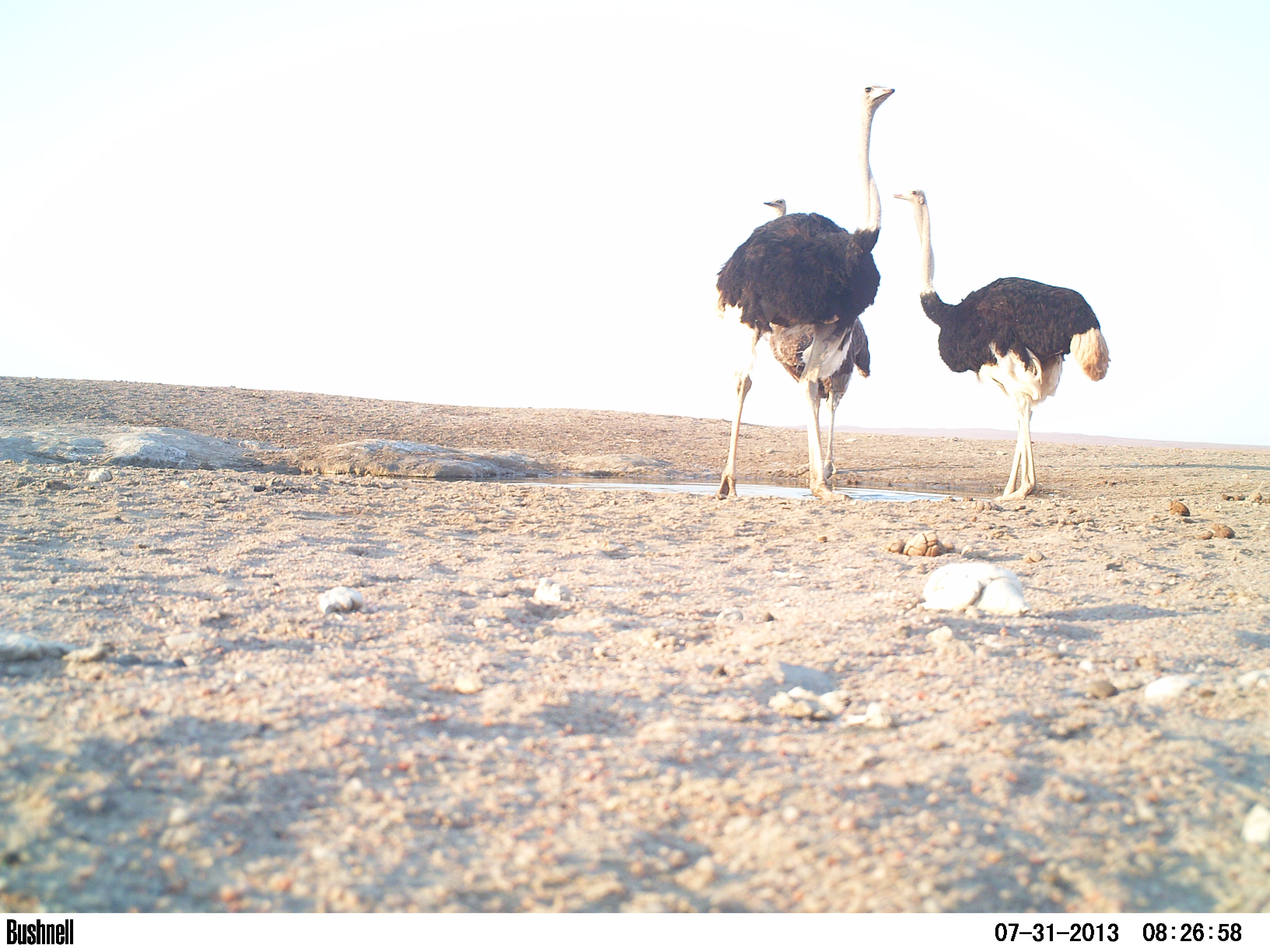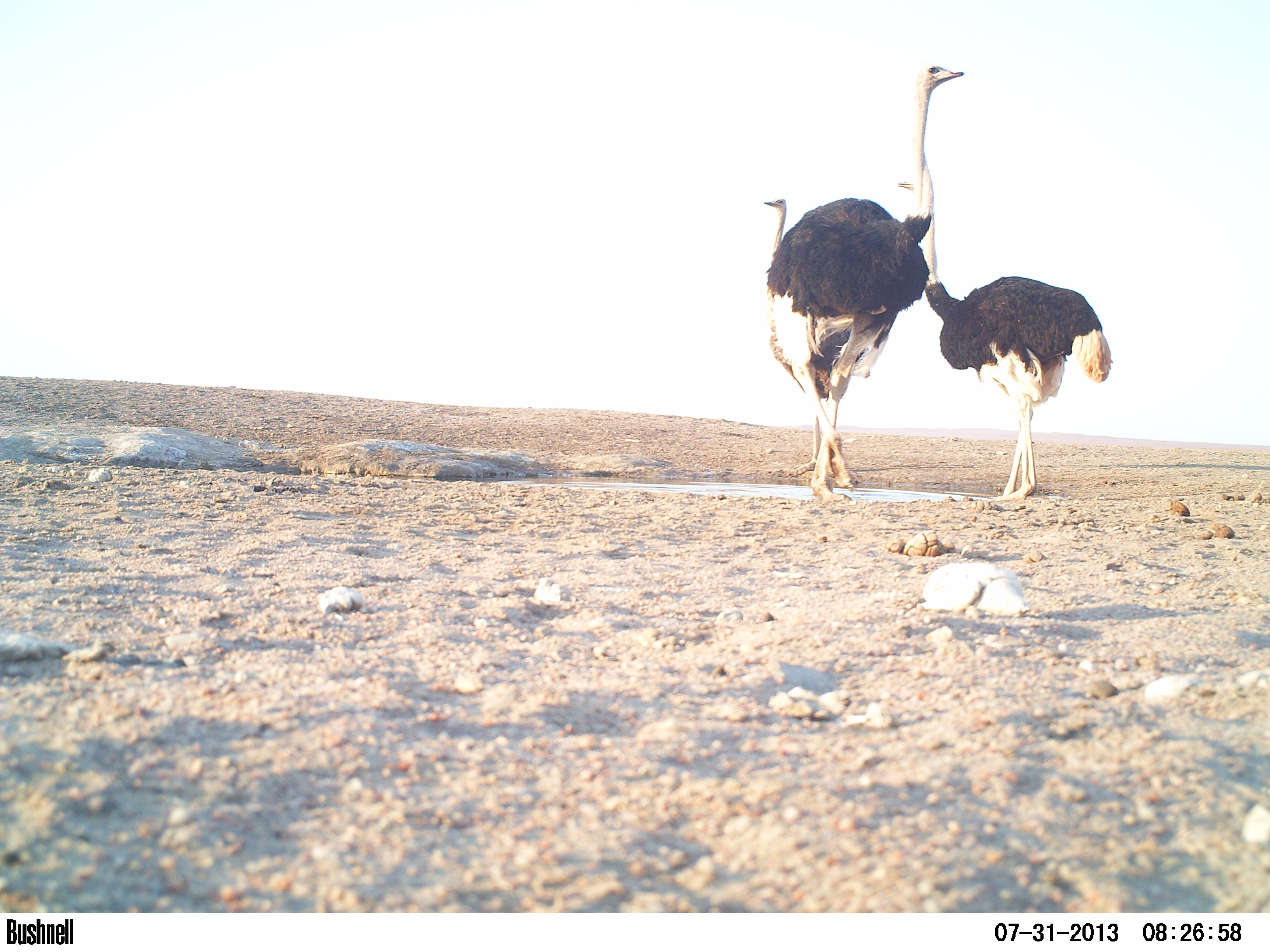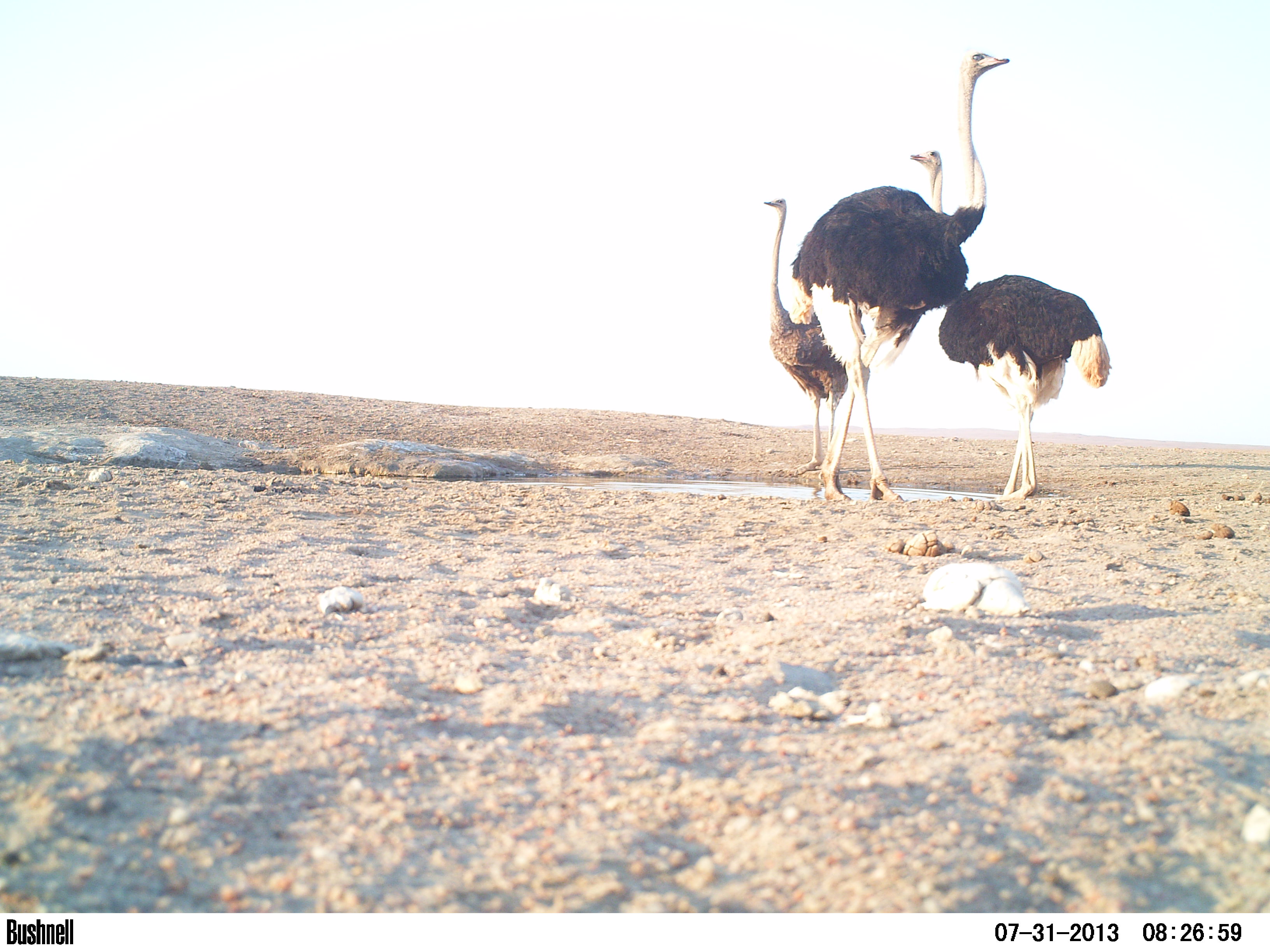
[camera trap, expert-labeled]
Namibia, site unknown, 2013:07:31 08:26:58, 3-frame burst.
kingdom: Animalia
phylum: Chordata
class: Aves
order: Struthioniformes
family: Struthionidae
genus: Struthio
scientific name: Struthio camelus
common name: common ostrich